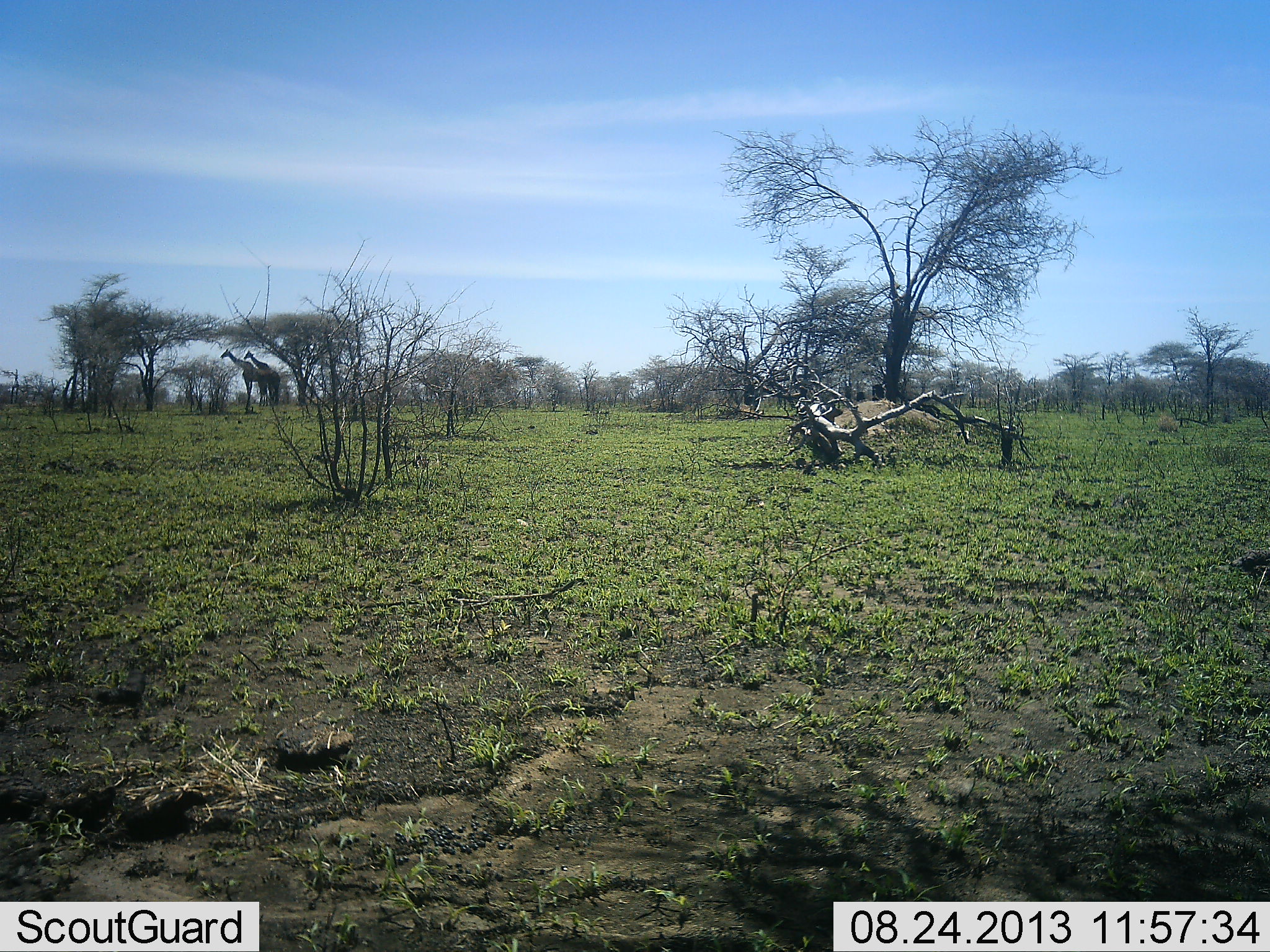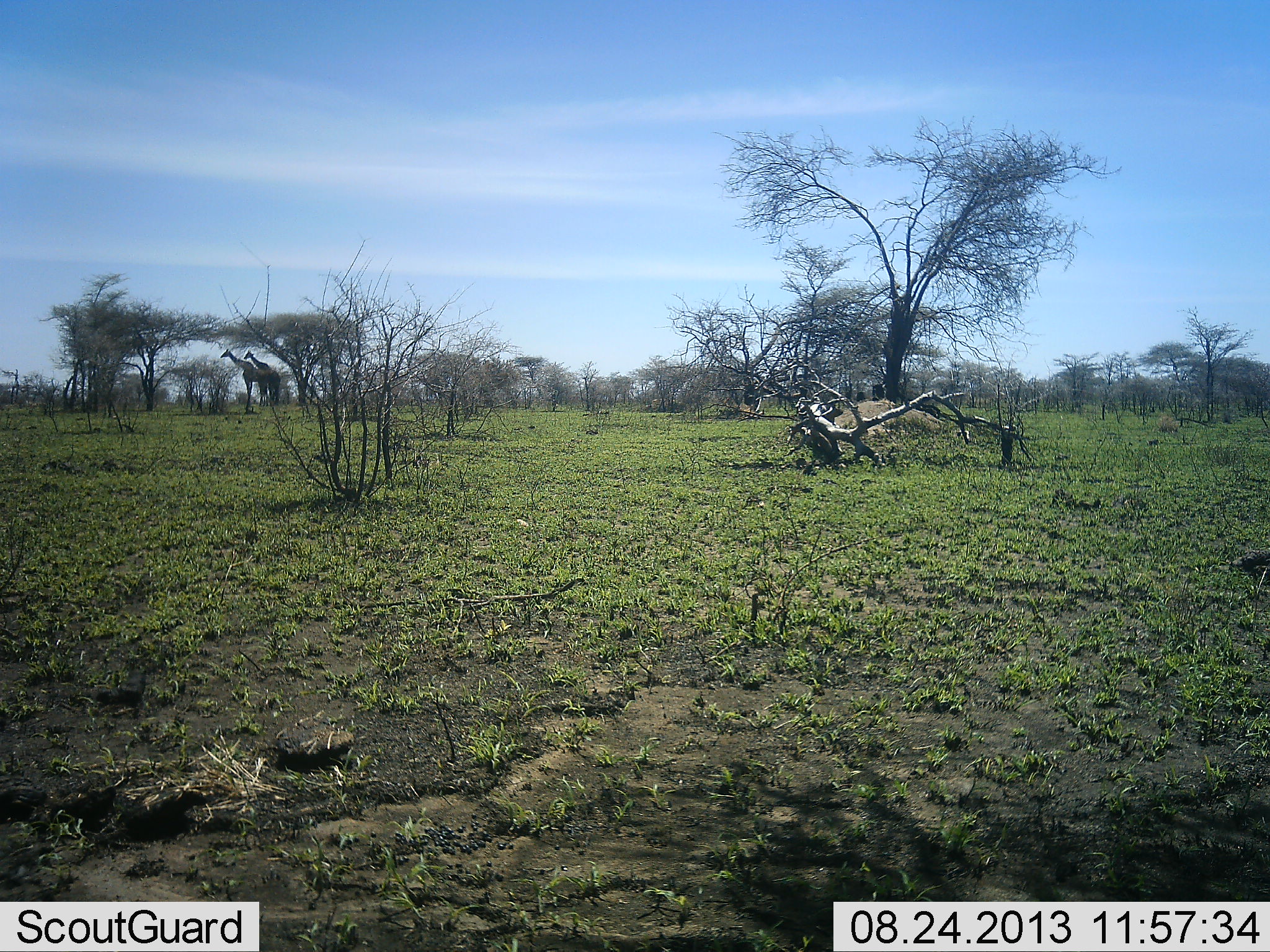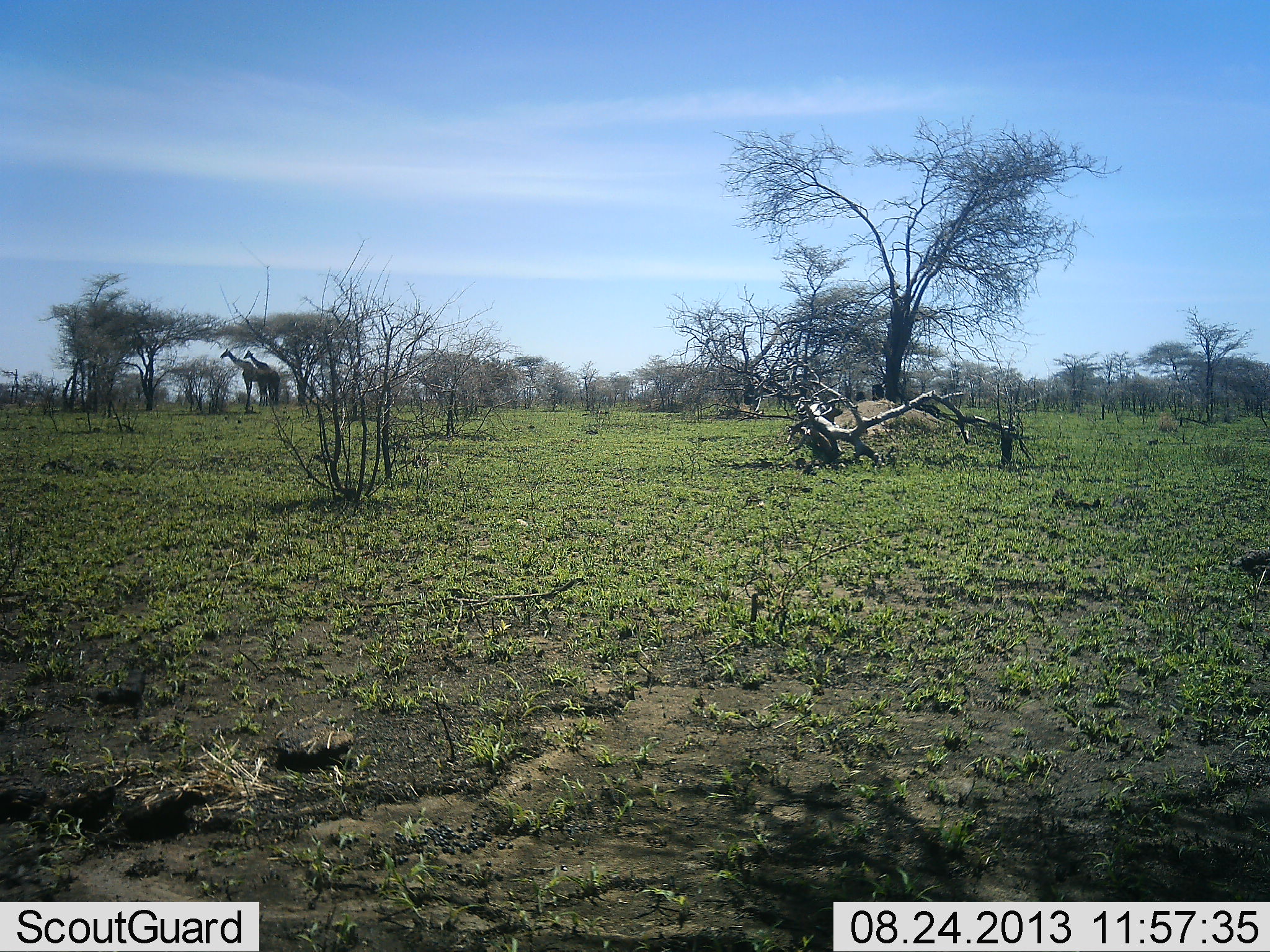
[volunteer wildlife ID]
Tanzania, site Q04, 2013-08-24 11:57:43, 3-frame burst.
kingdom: Animalia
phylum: Chordata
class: Mammalia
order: Artiodactyla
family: Giraffidae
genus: Giraffa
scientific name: Giraffa camelopardalis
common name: giraffe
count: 2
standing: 89%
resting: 0%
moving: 6%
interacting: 0%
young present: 3%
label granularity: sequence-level